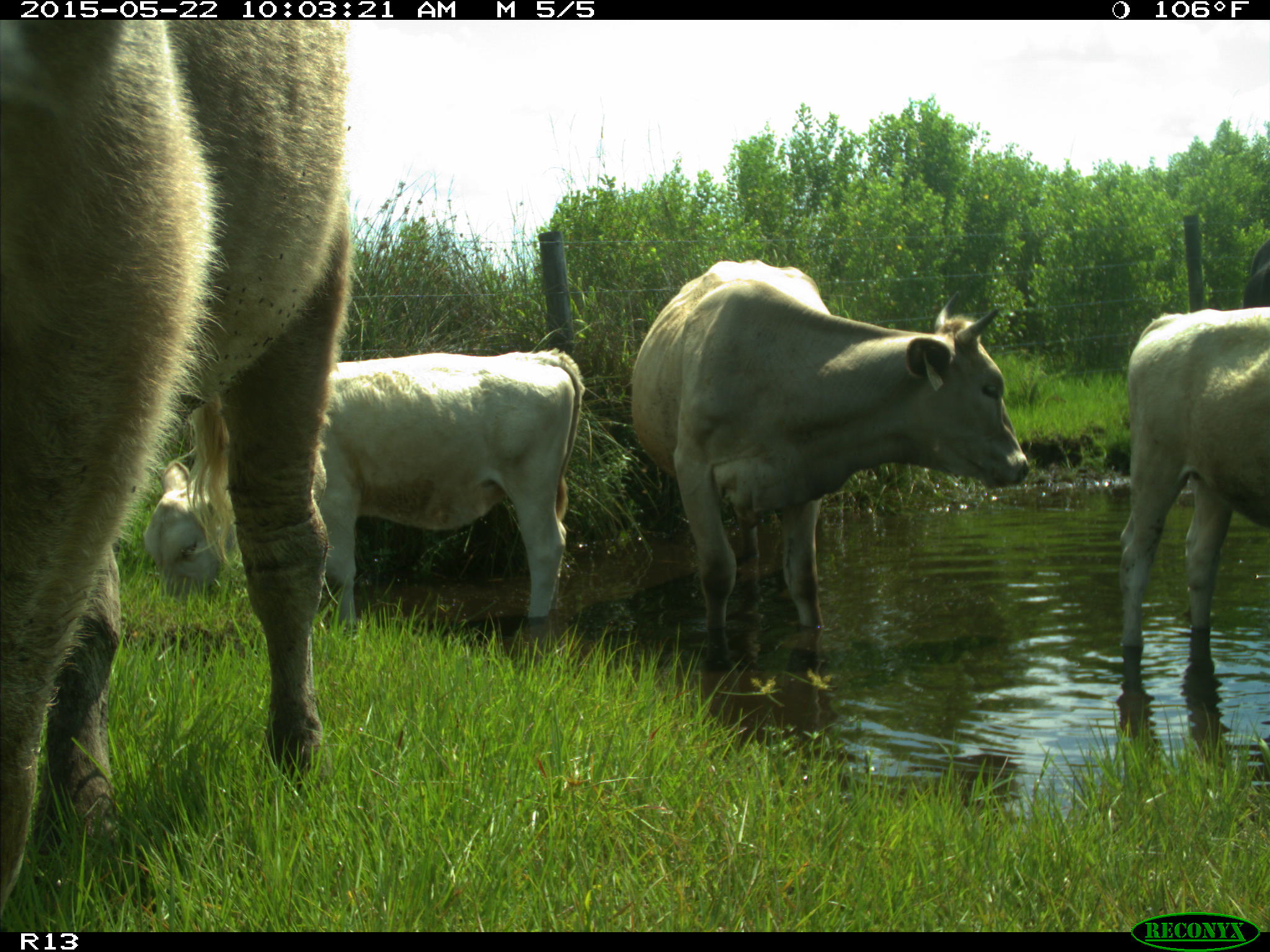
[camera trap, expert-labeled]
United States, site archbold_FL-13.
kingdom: Animalia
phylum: Chordata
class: Mammalia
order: Artiodactyla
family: Bovidae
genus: Bos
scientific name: Bos taurus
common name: domestic cow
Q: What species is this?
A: Bos taurus (domestic cow).